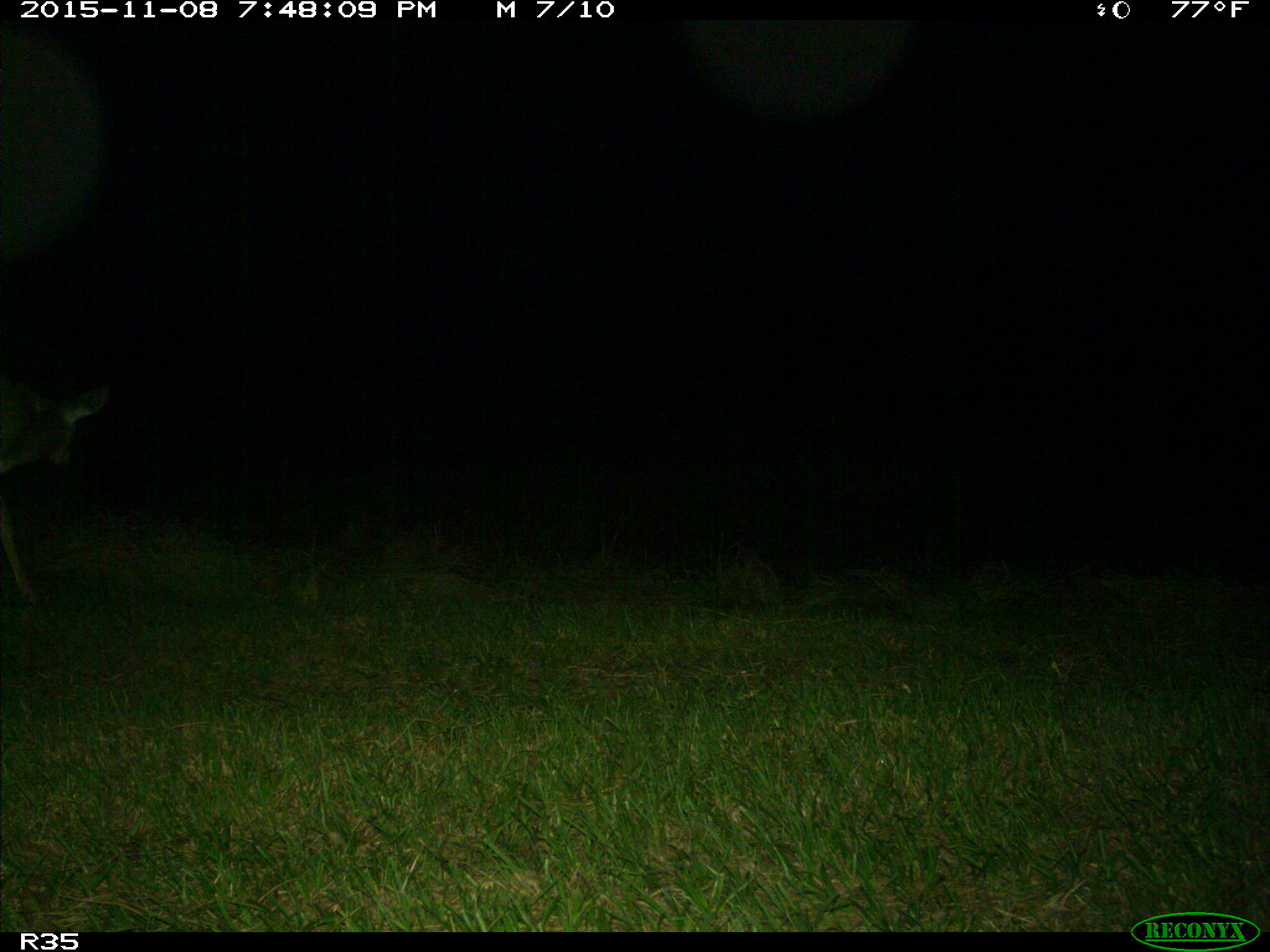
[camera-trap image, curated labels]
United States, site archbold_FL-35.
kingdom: Animalia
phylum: Chordata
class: Mammalia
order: Artiodactyla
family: Cervidae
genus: Odocoileus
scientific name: Odocoileus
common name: deer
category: unidentified deer